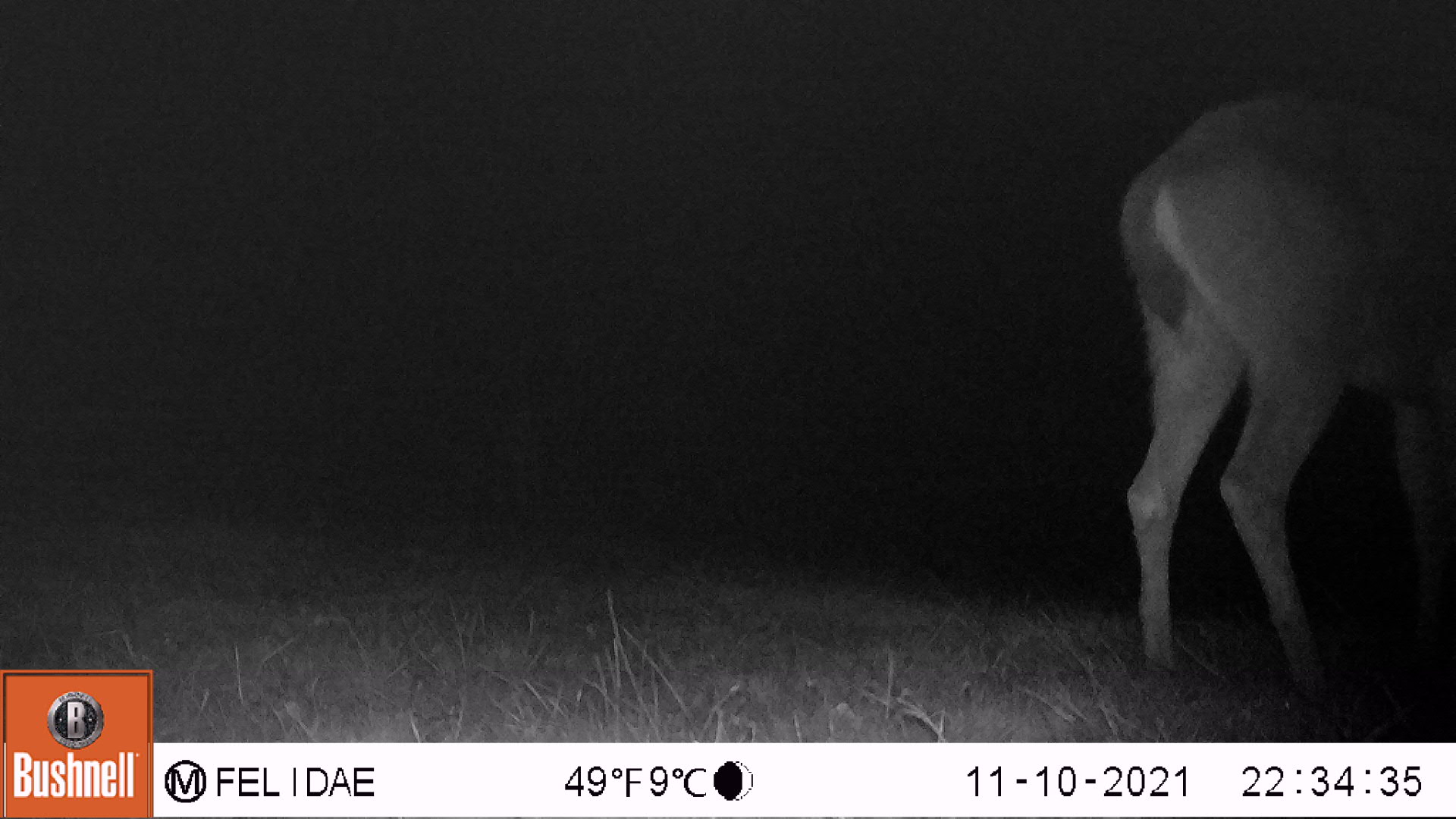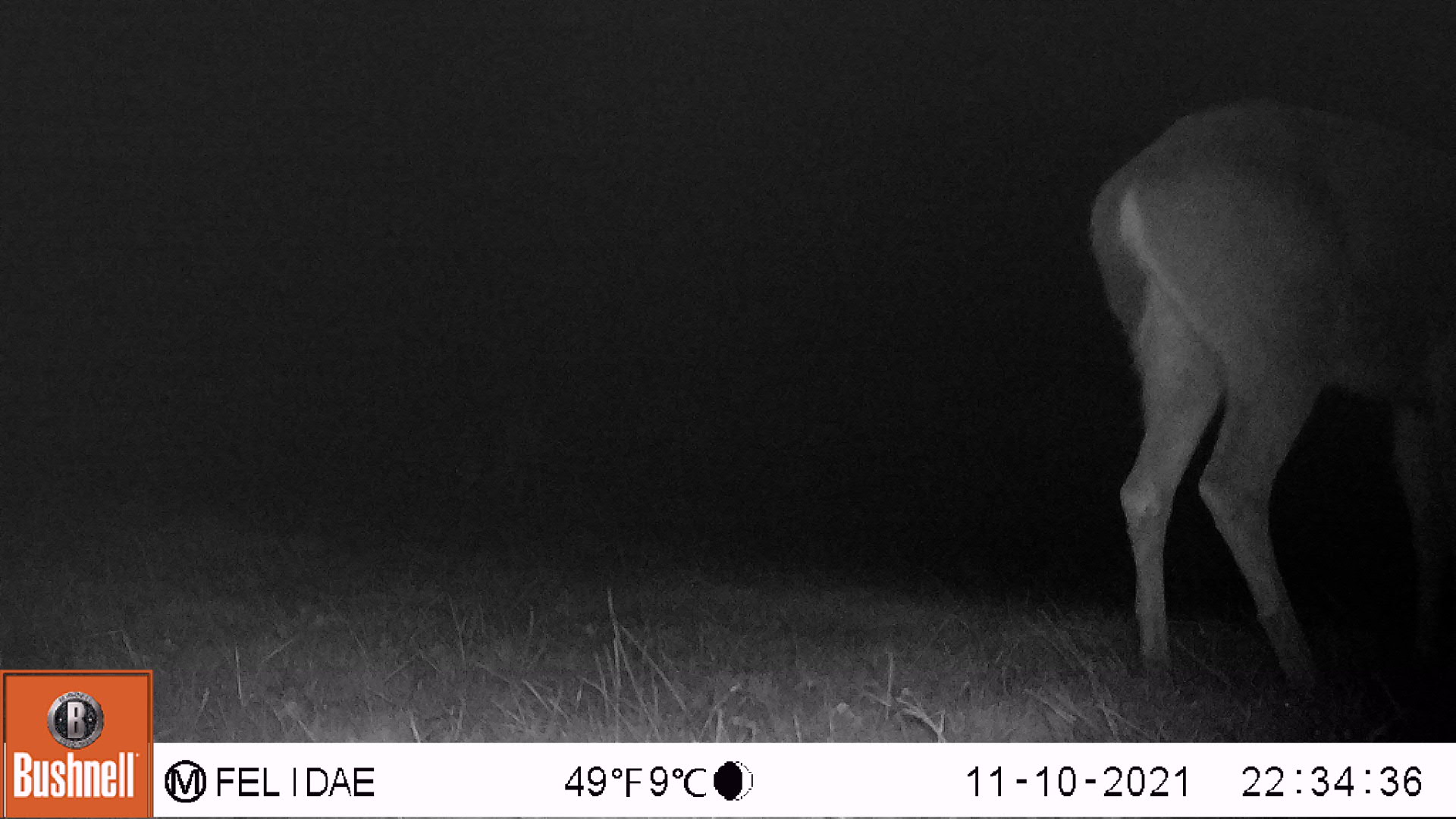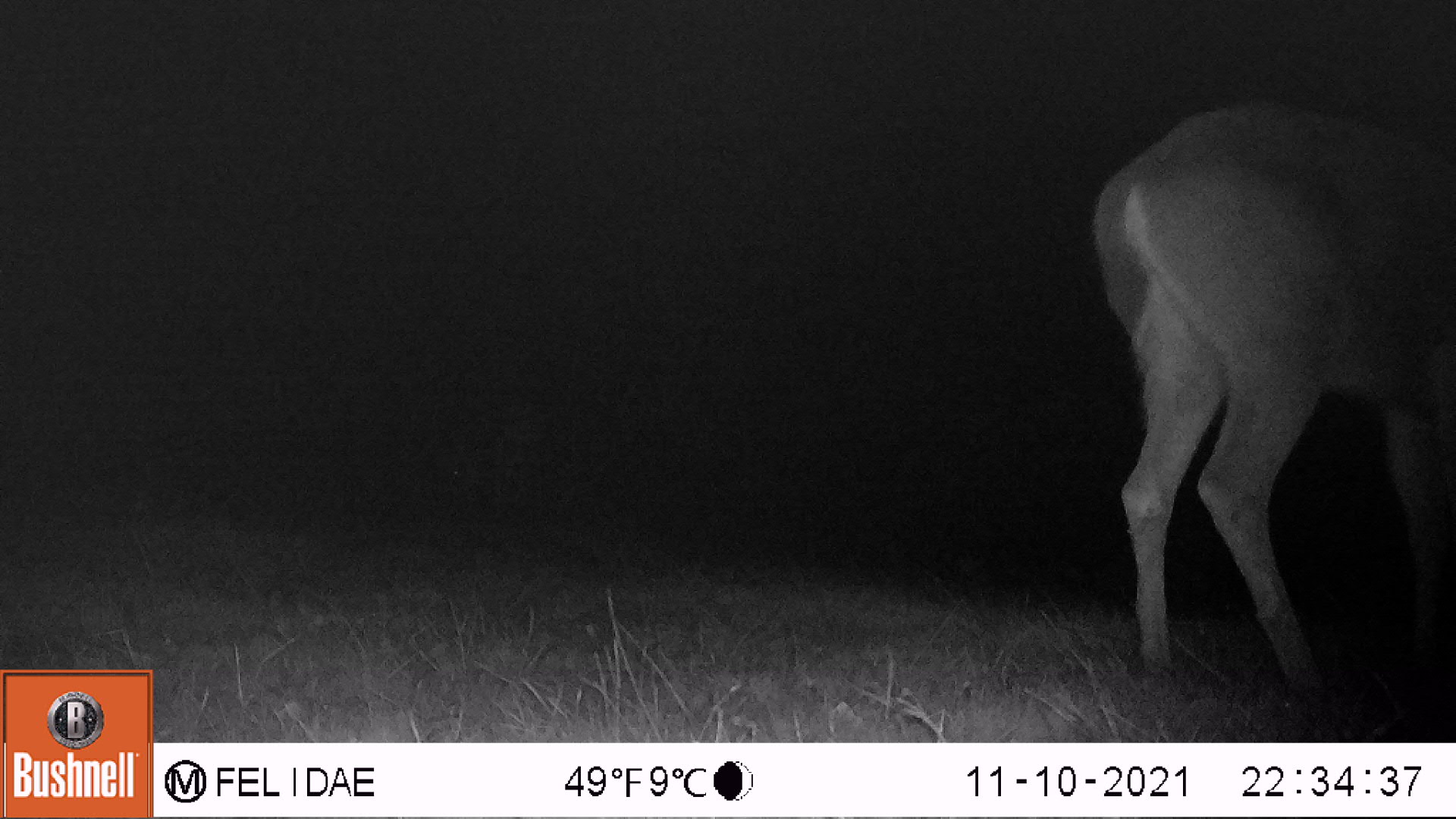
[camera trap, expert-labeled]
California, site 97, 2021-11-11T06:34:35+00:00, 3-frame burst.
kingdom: Animalia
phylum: Chordata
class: Mammalia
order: Artiodactyla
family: Cervidae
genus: Odocoileus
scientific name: Odocoileus hemionus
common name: mule deer